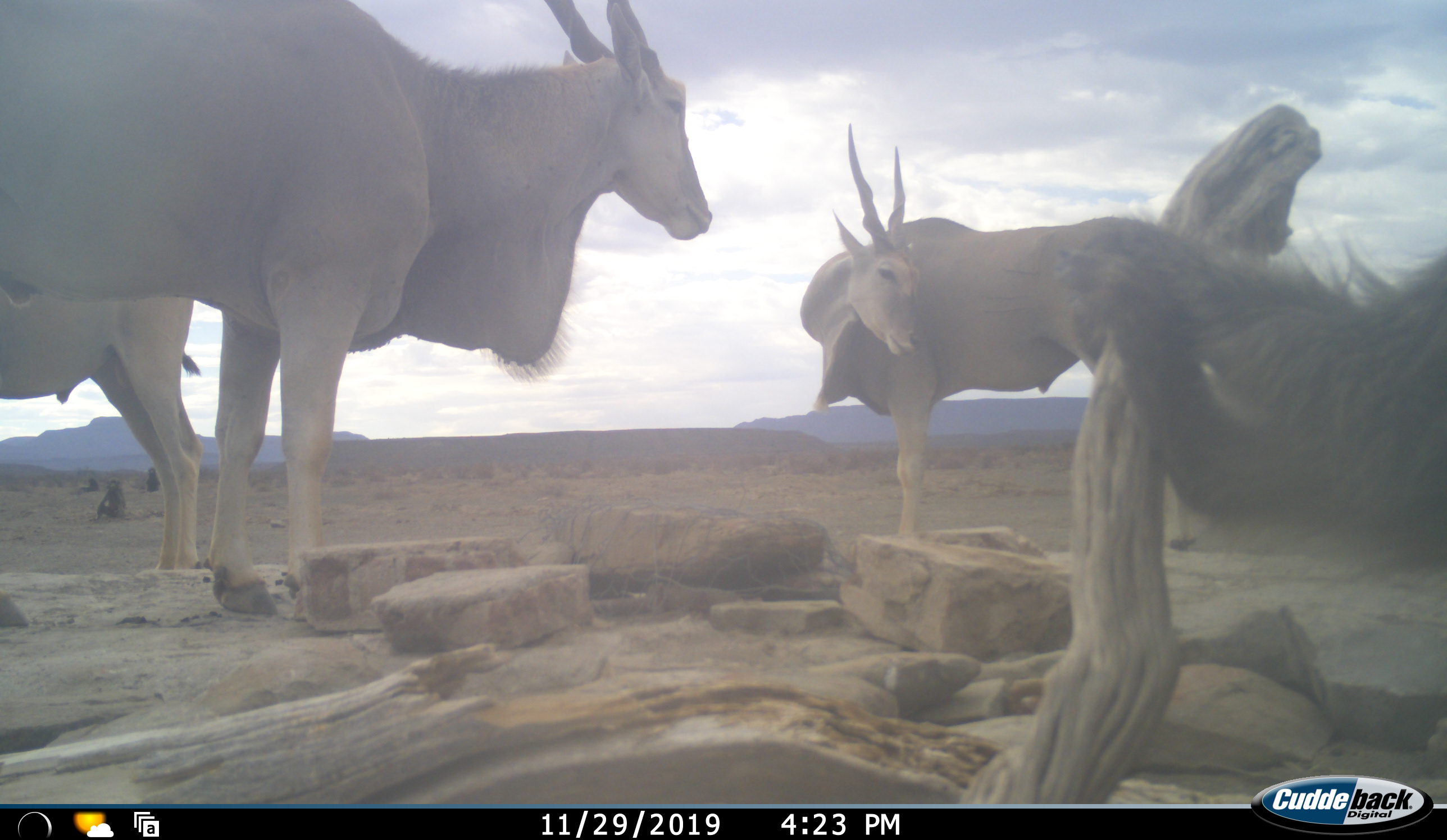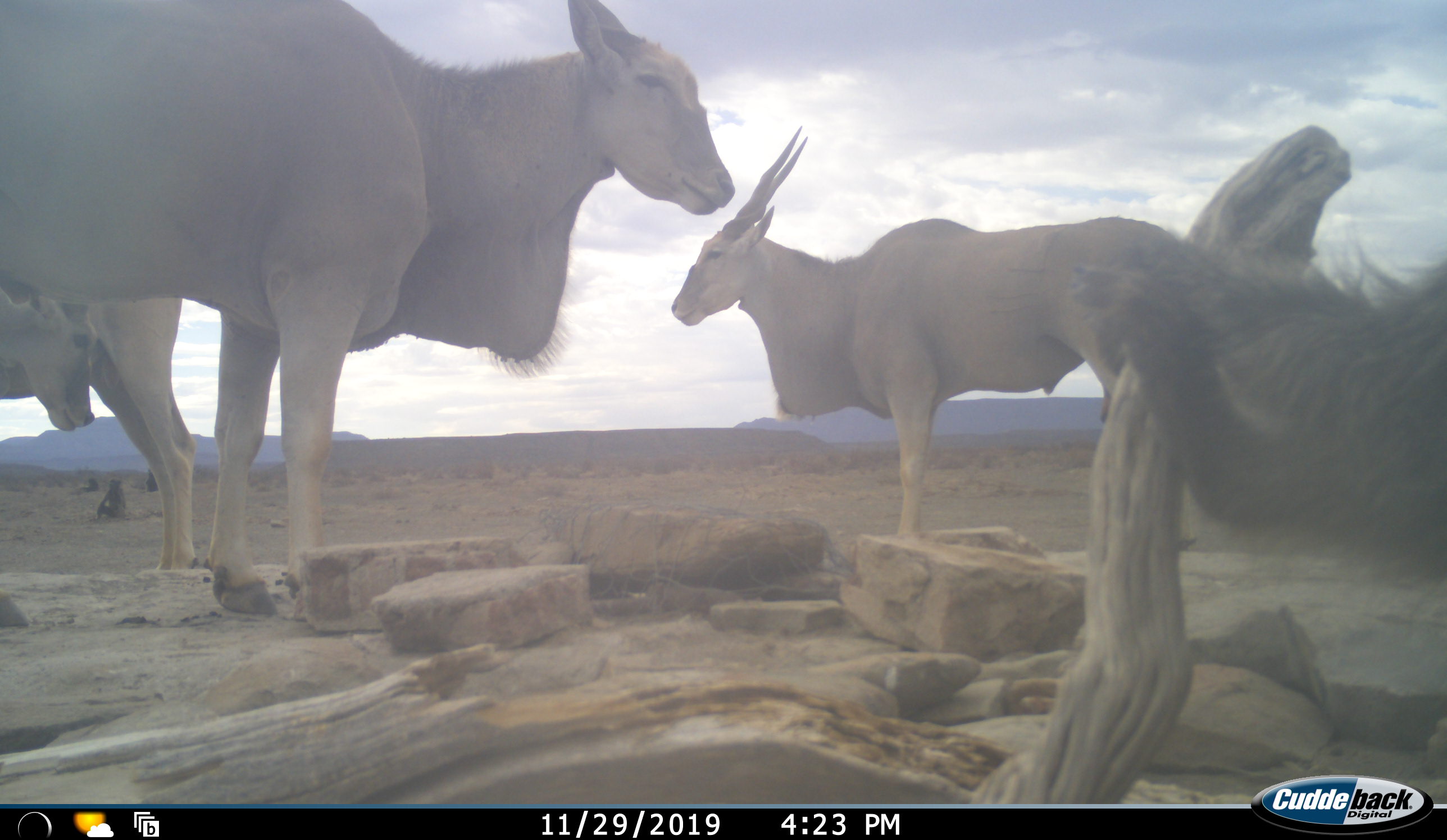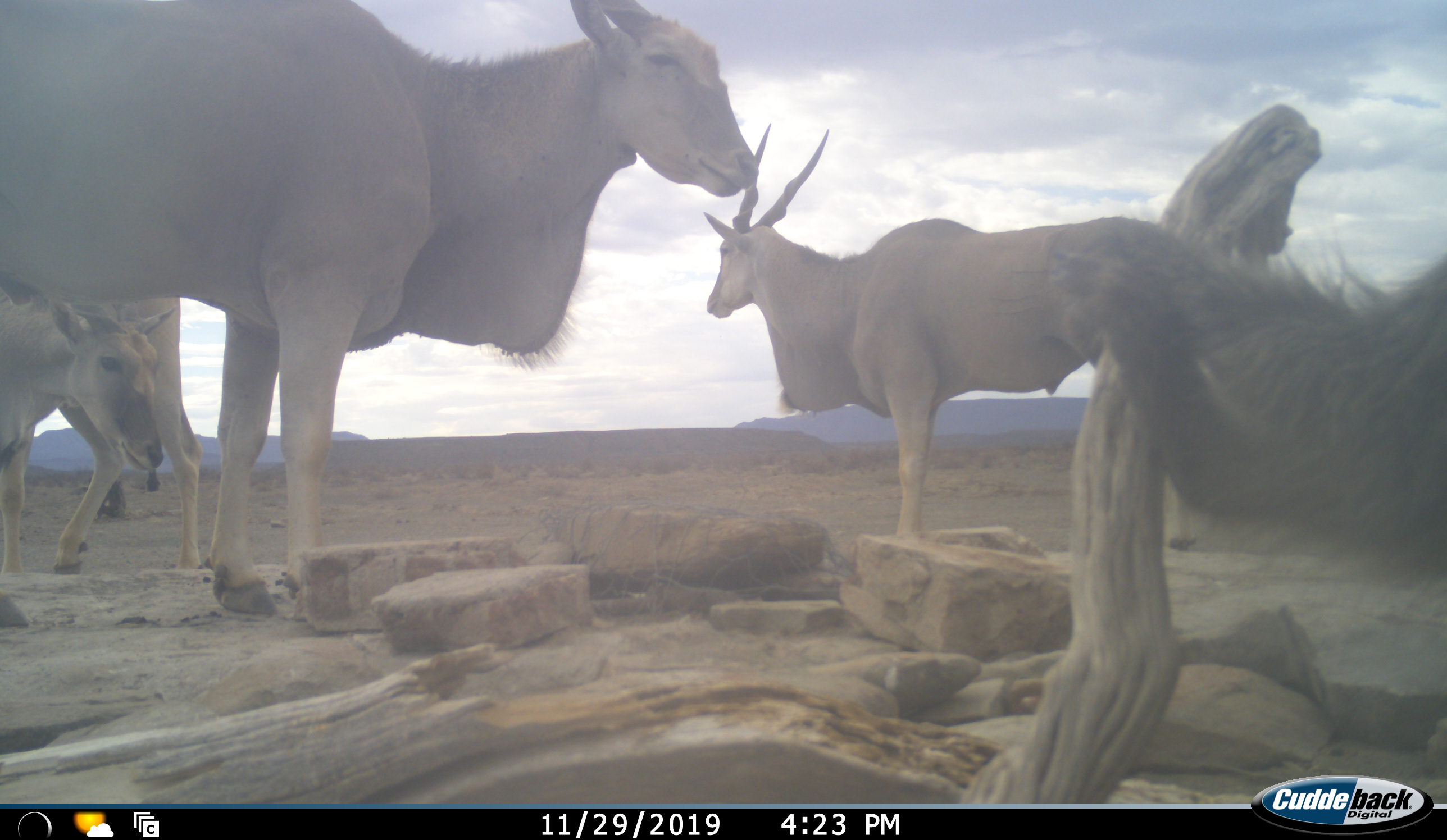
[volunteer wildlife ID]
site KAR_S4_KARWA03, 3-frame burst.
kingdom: Animalia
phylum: Chordata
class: Mammalia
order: Primates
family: Cercopithecidae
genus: Papio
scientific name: Papio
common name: baboon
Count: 1.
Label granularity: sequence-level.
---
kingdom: Animalia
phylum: Chordata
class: Mammalia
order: Artiodactyla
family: Bovidae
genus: Tragelaphus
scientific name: Tragelaphus oryx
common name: eland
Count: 4.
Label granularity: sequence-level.